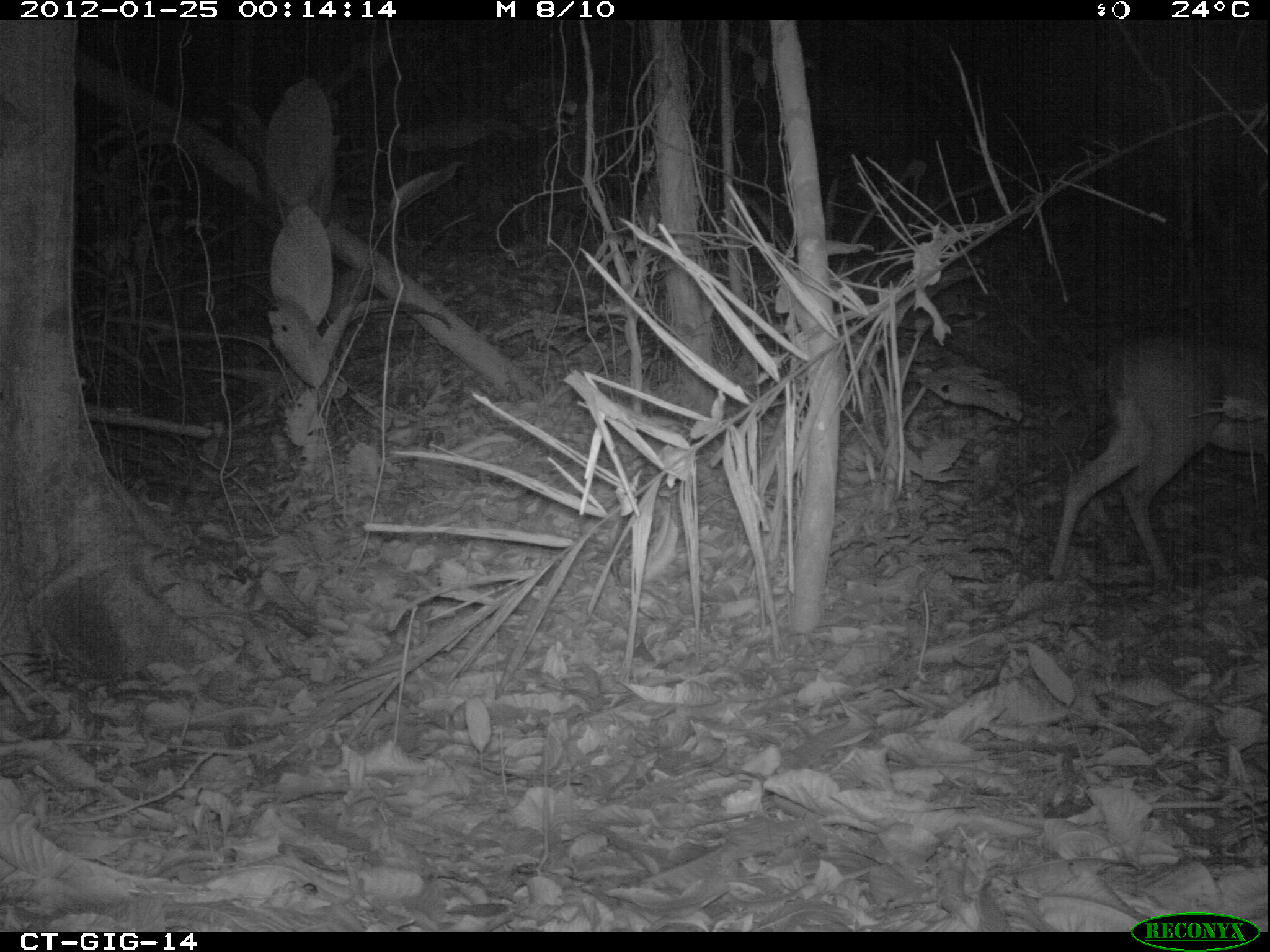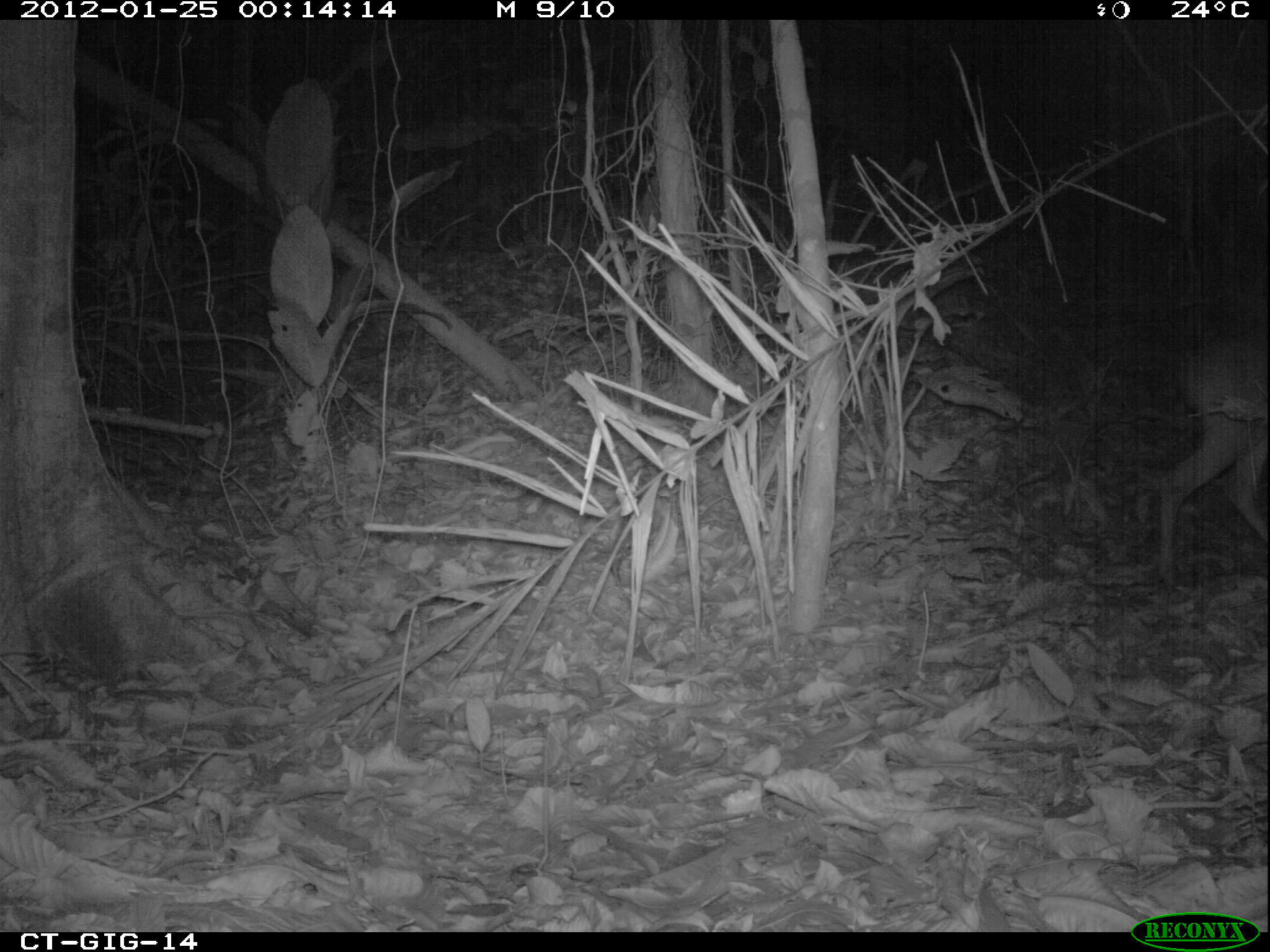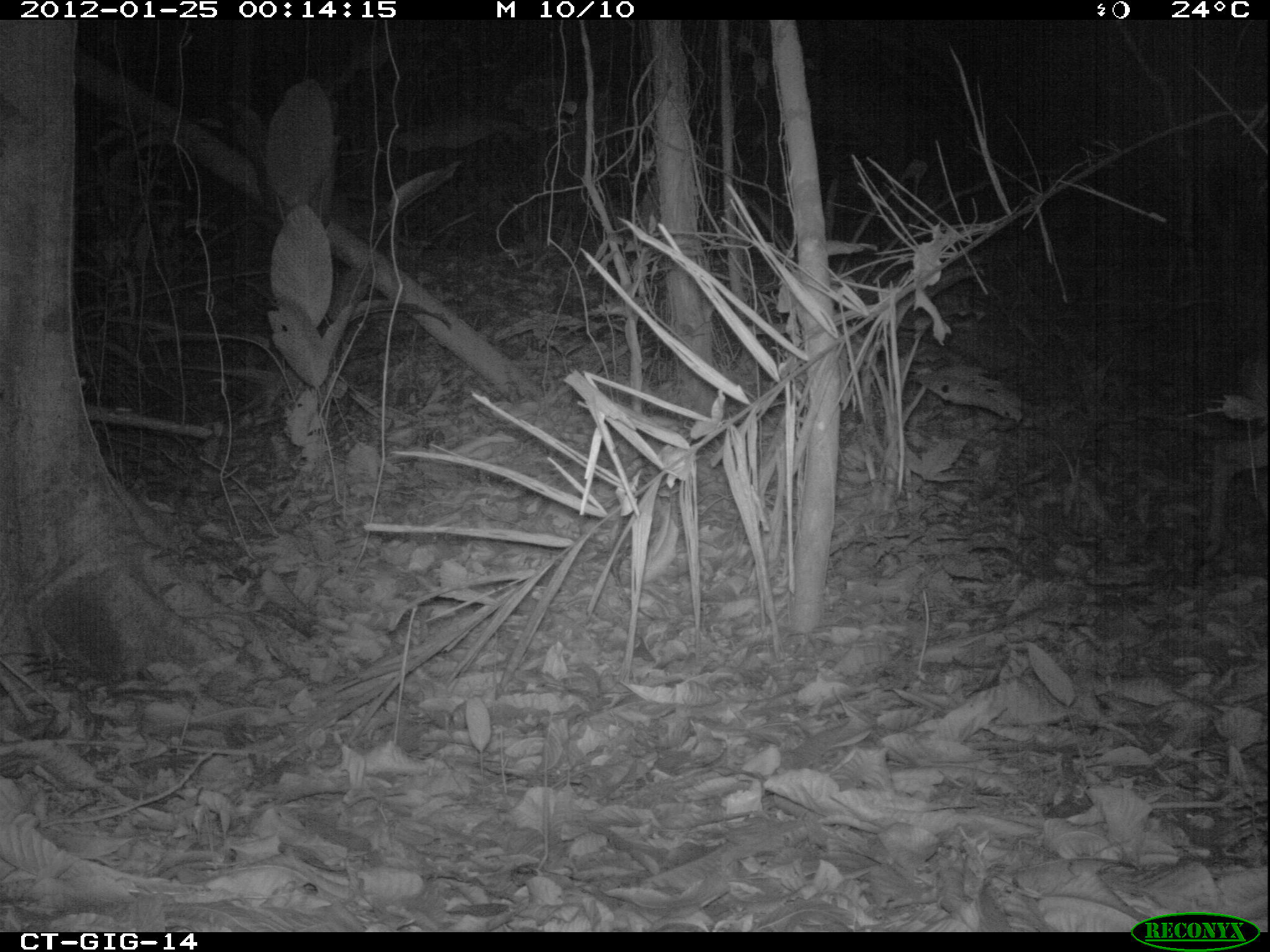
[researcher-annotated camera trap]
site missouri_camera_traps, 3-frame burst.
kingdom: Animalia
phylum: Chordata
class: Mammalia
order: Artiodactyla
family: Cervidae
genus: Odocoileus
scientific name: Odocoileus virginianus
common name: white-tailed deer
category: white tailed deer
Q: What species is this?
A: White tailed deer (white-tailed deer) (Odocoileus virginianus).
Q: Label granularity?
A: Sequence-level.